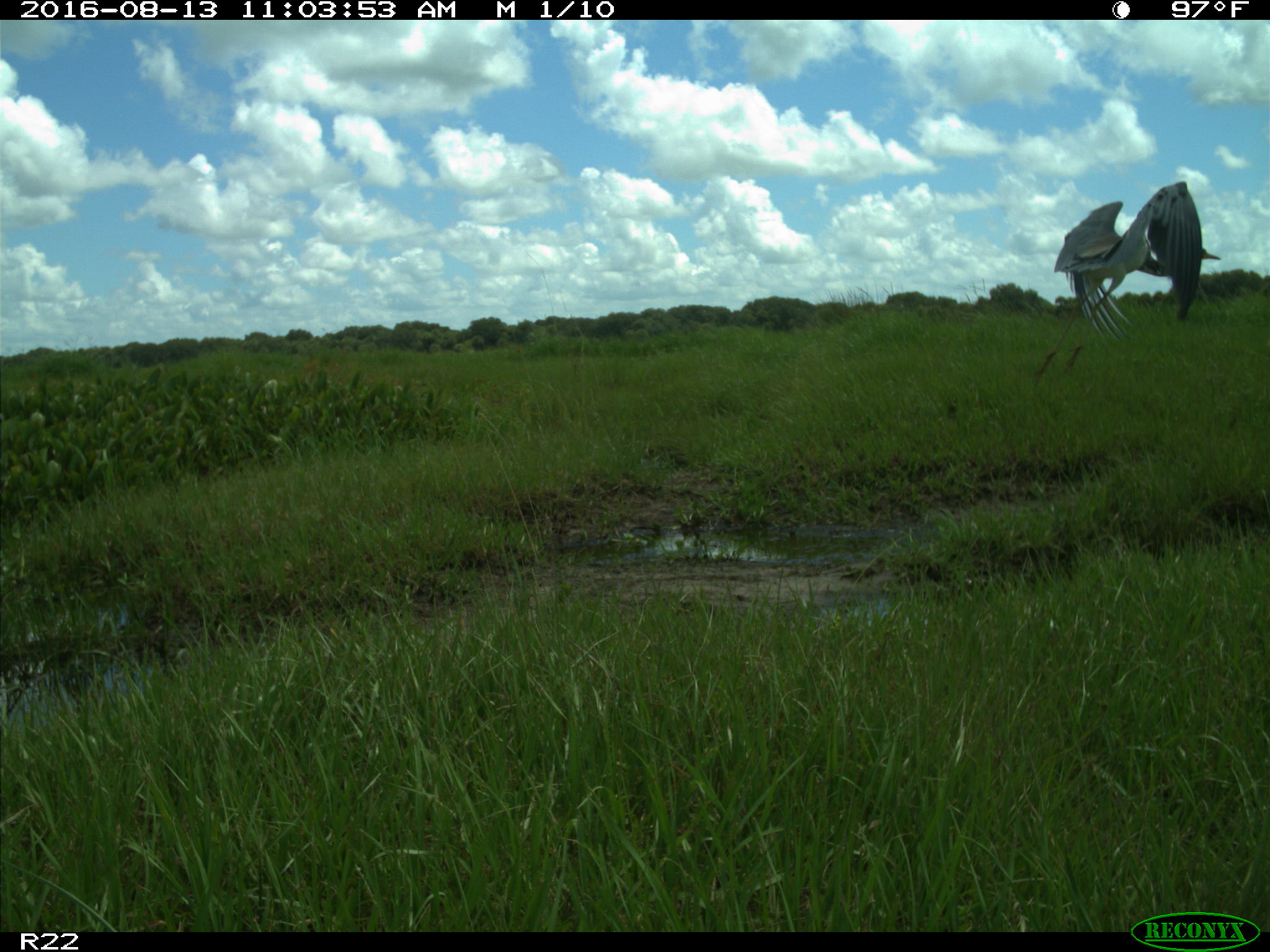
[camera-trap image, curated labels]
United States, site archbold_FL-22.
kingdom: Animalia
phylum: Chordata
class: Aves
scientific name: Aves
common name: birds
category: unidentified bird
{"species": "unidentified bird (birds) (Aves)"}